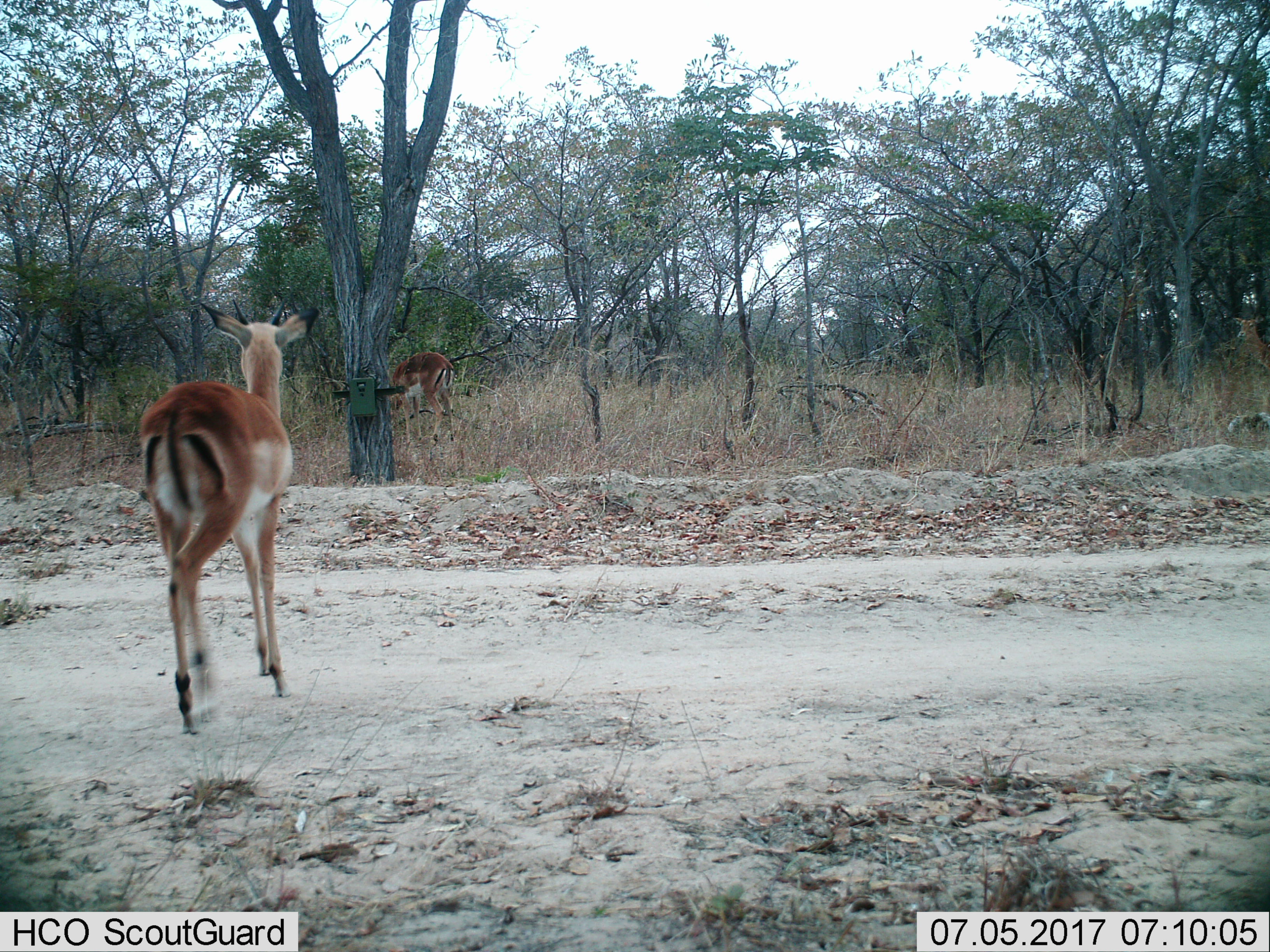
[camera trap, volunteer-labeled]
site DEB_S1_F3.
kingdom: Animalia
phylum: Chordata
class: Mammalia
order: Artiodactyla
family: Bovidae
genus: Aepyceros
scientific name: Aepyceros melampus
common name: impala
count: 2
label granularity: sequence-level